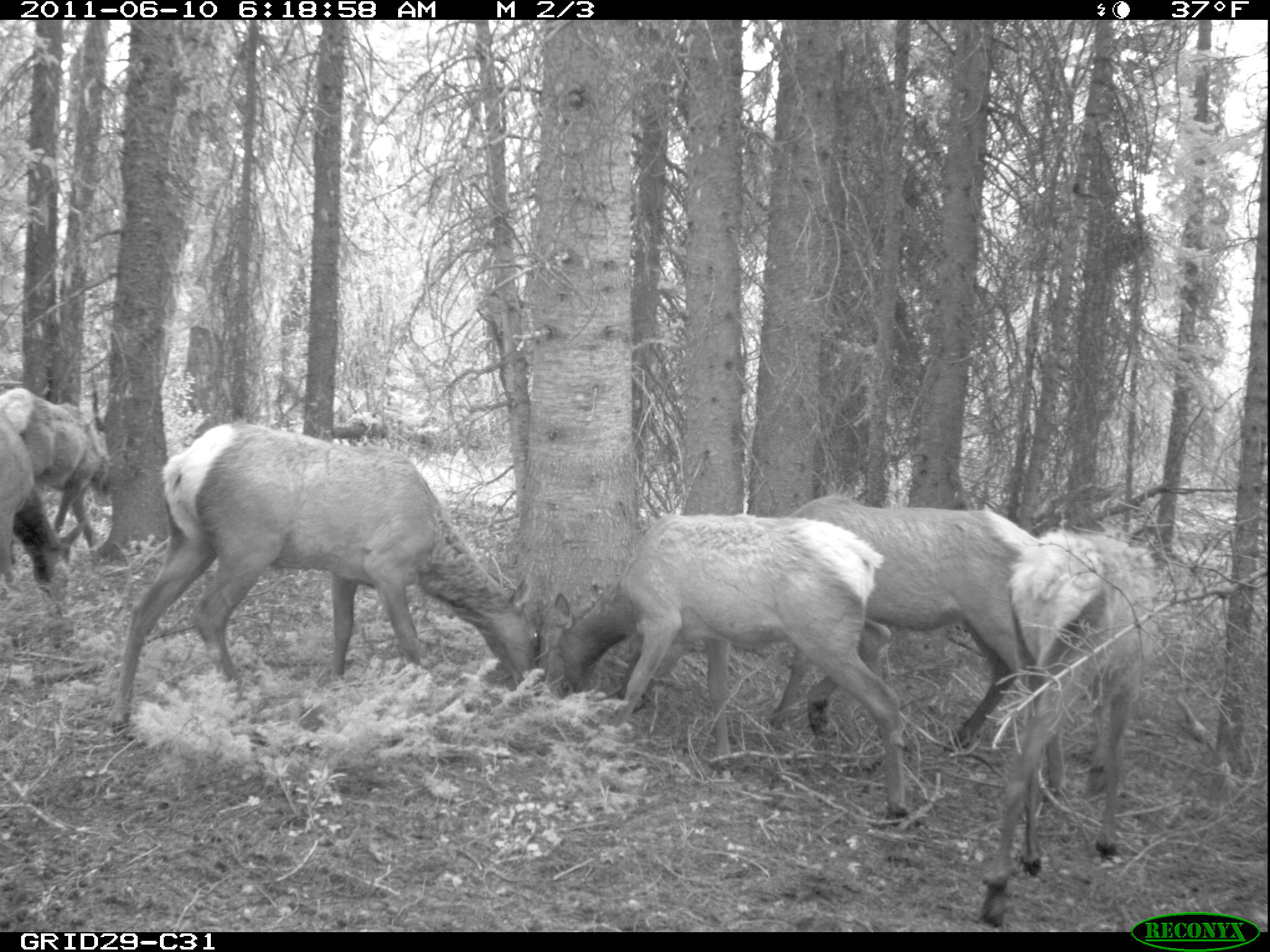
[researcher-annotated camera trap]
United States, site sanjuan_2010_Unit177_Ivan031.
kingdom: Animalia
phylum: Chordata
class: Mammalia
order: Artiodactyla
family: Cervidae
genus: Cervus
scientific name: Cervus elaphus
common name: red deer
Cervus elaphus (red deer).